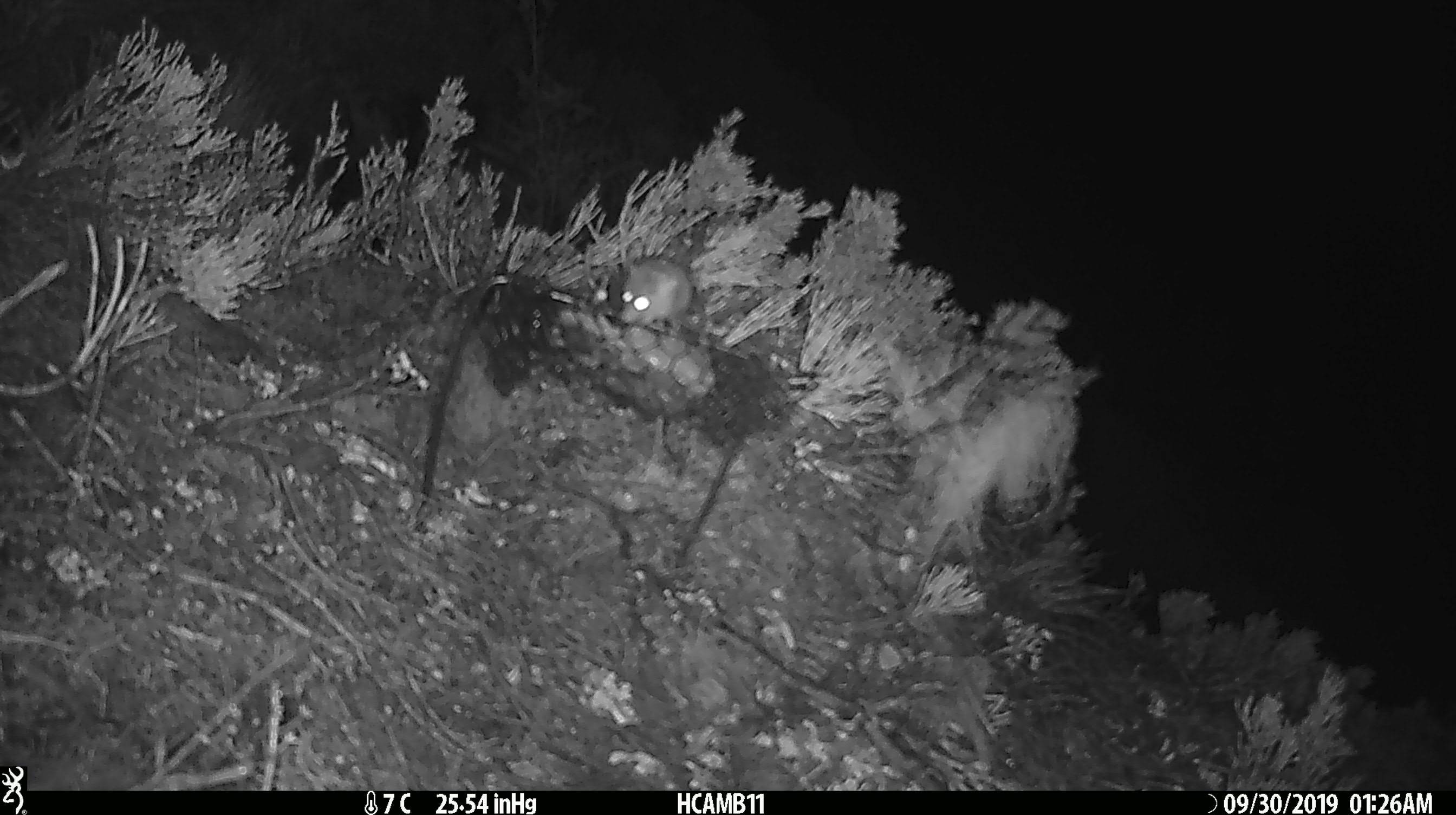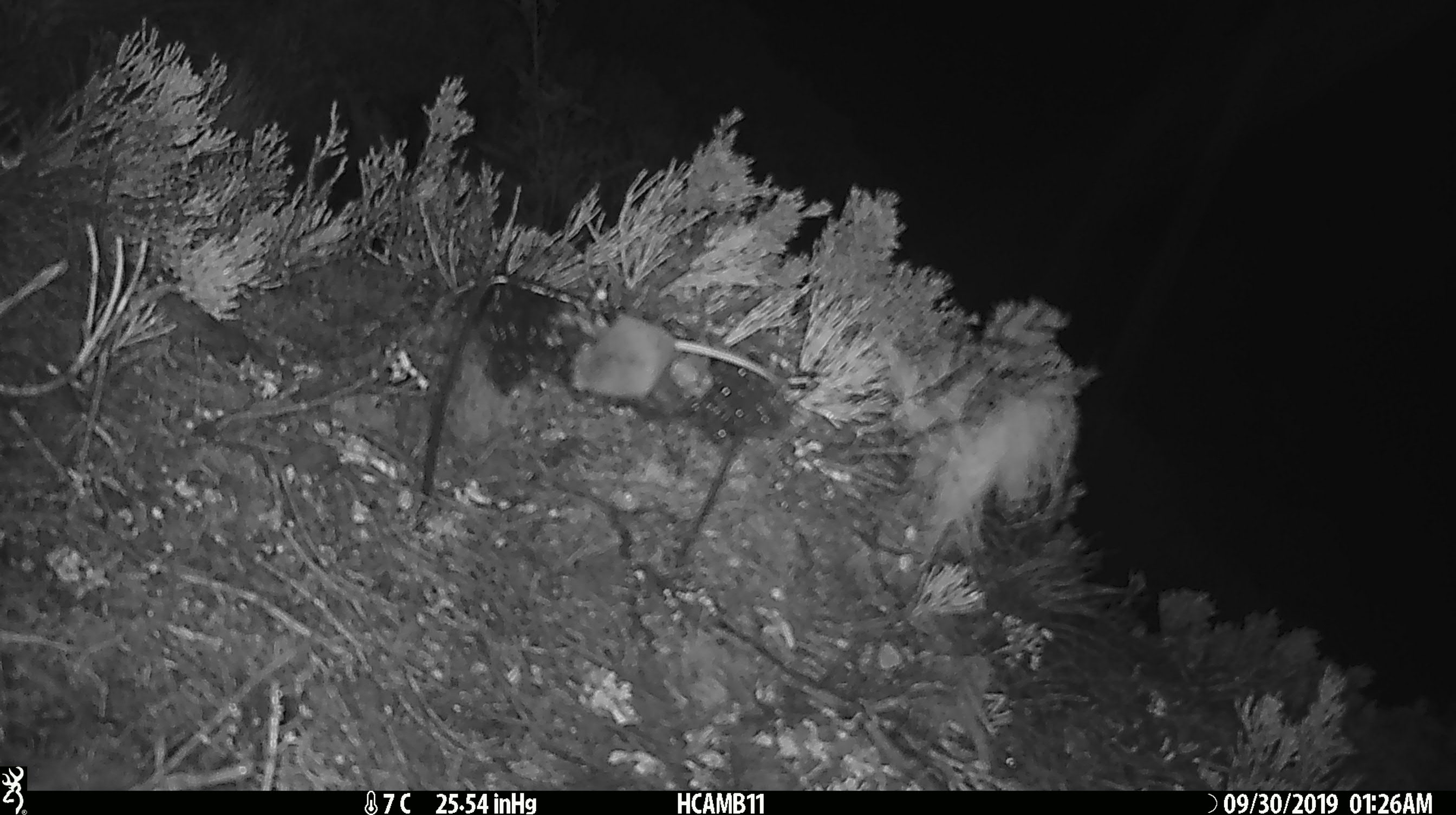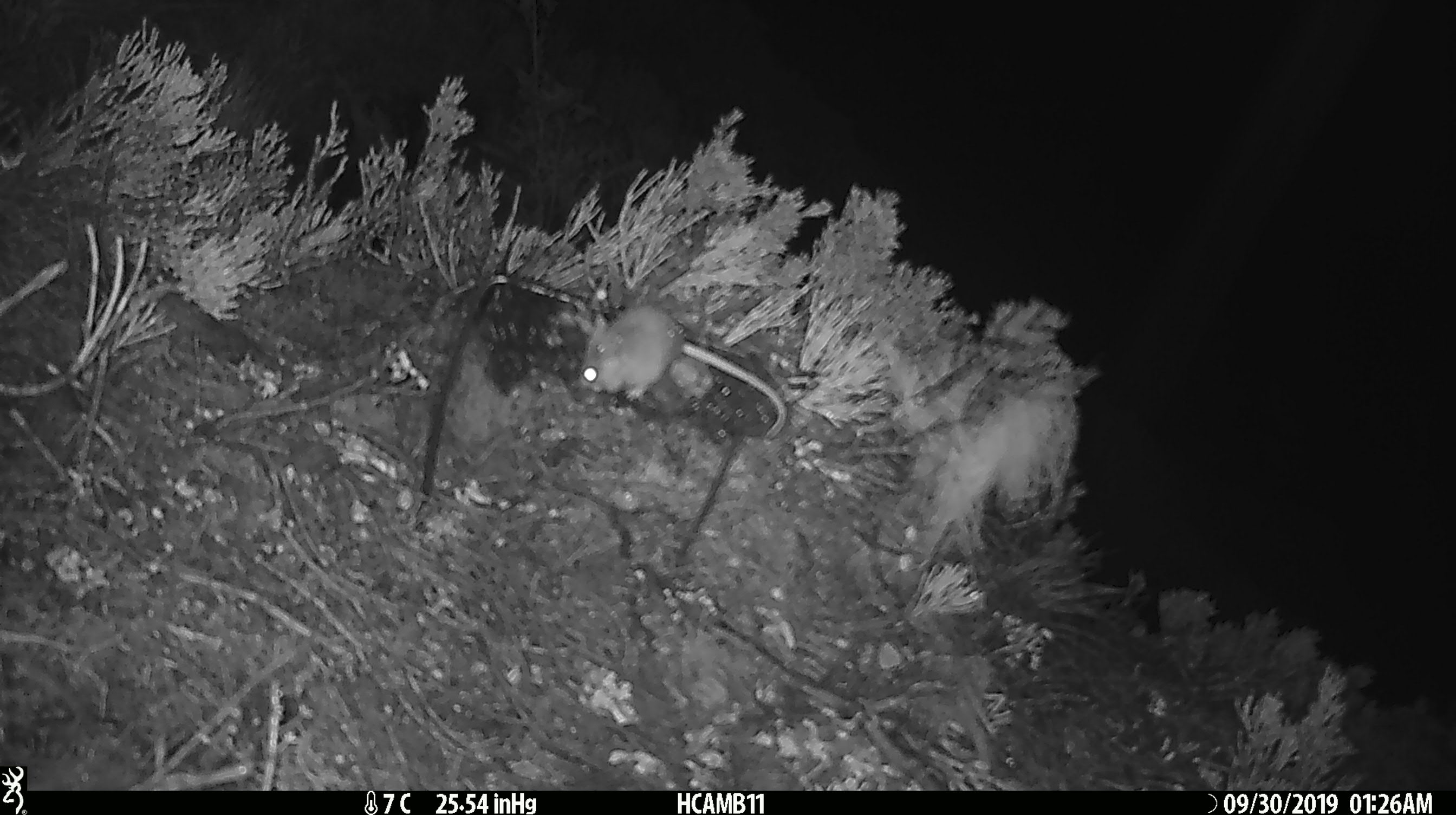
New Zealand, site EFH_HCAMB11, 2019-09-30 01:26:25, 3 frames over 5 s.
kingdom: Animalia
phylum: Chordata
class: Mammalia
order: Rodentia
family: Muridae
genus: Mus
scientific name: Mus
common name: mouse